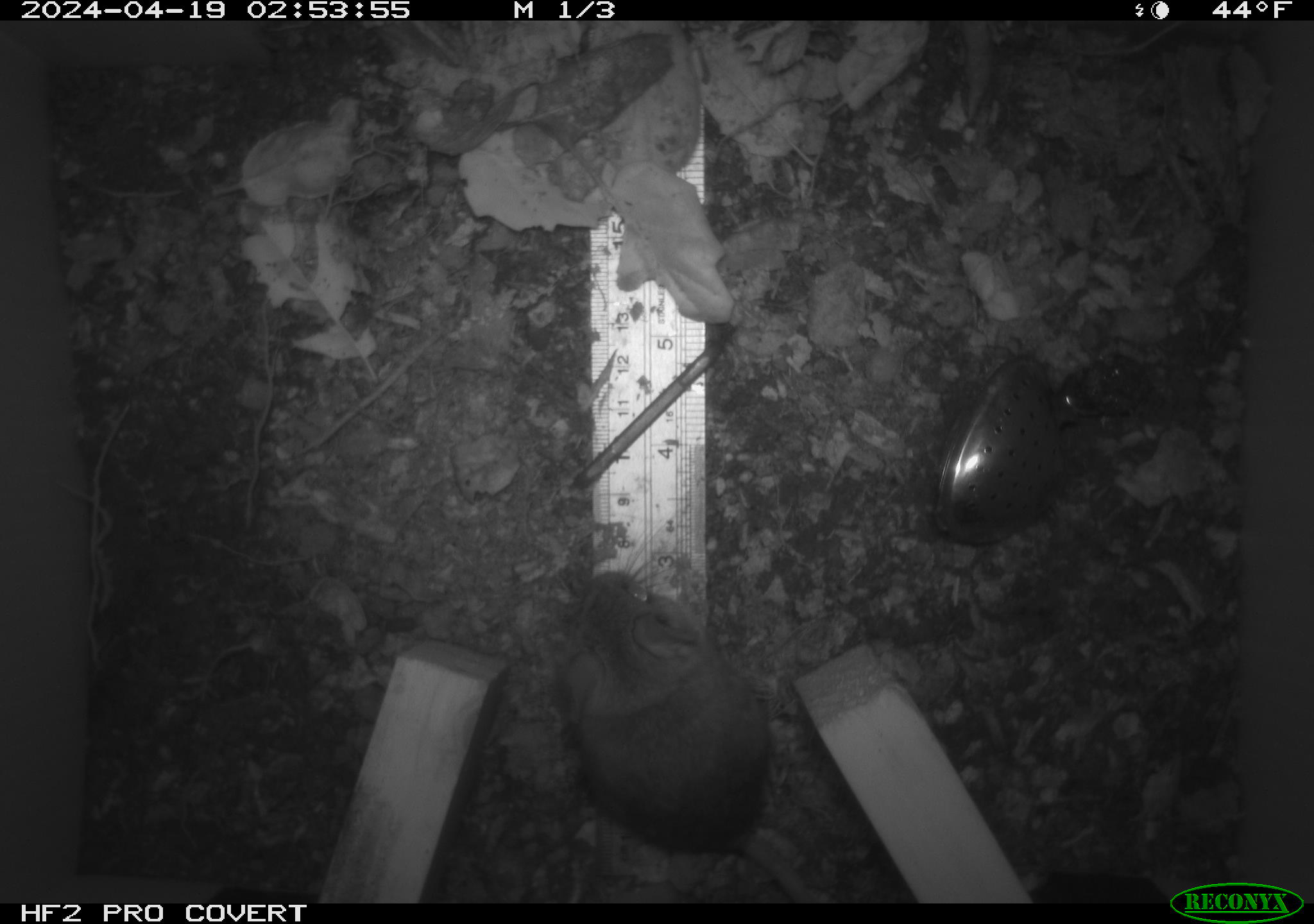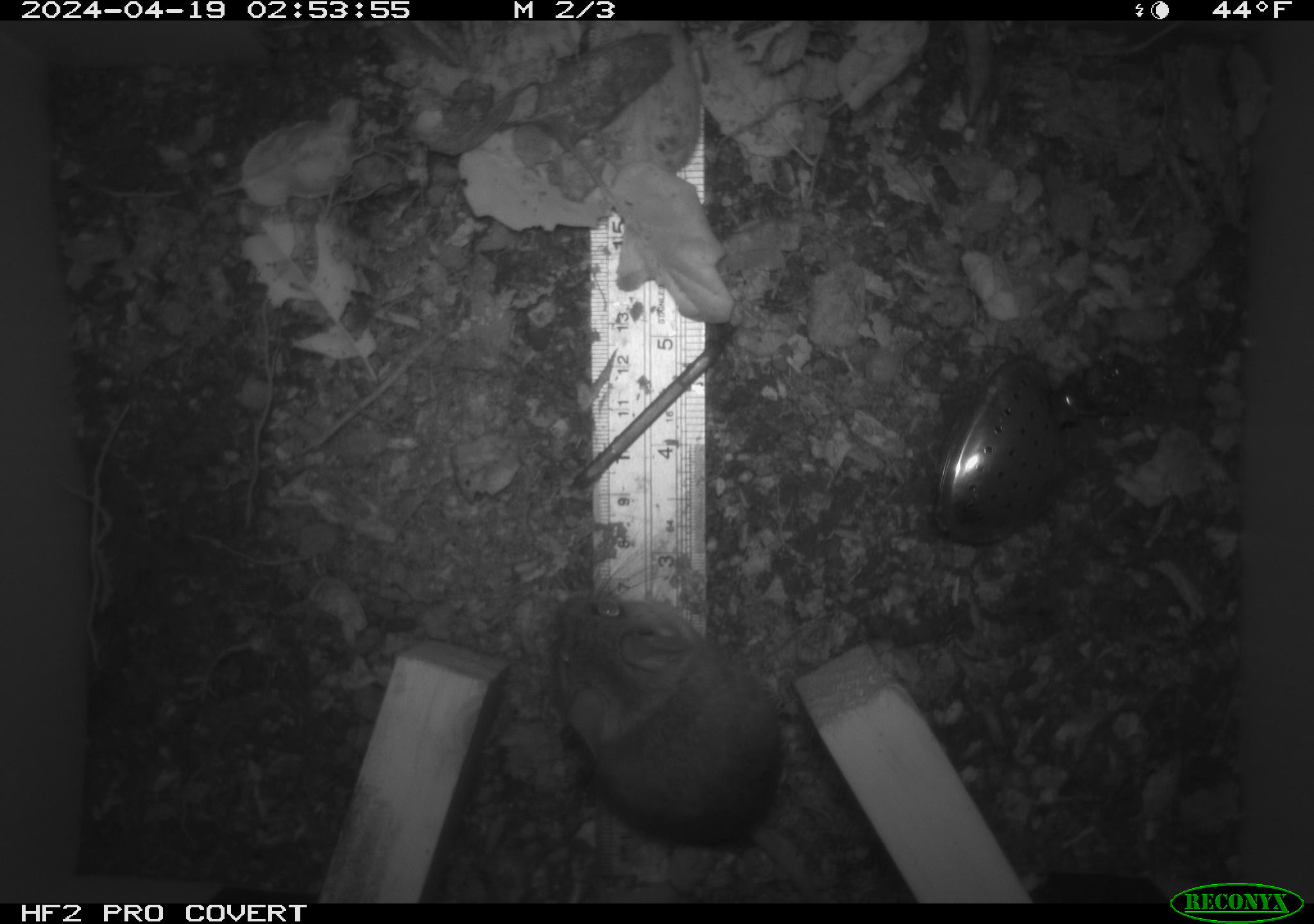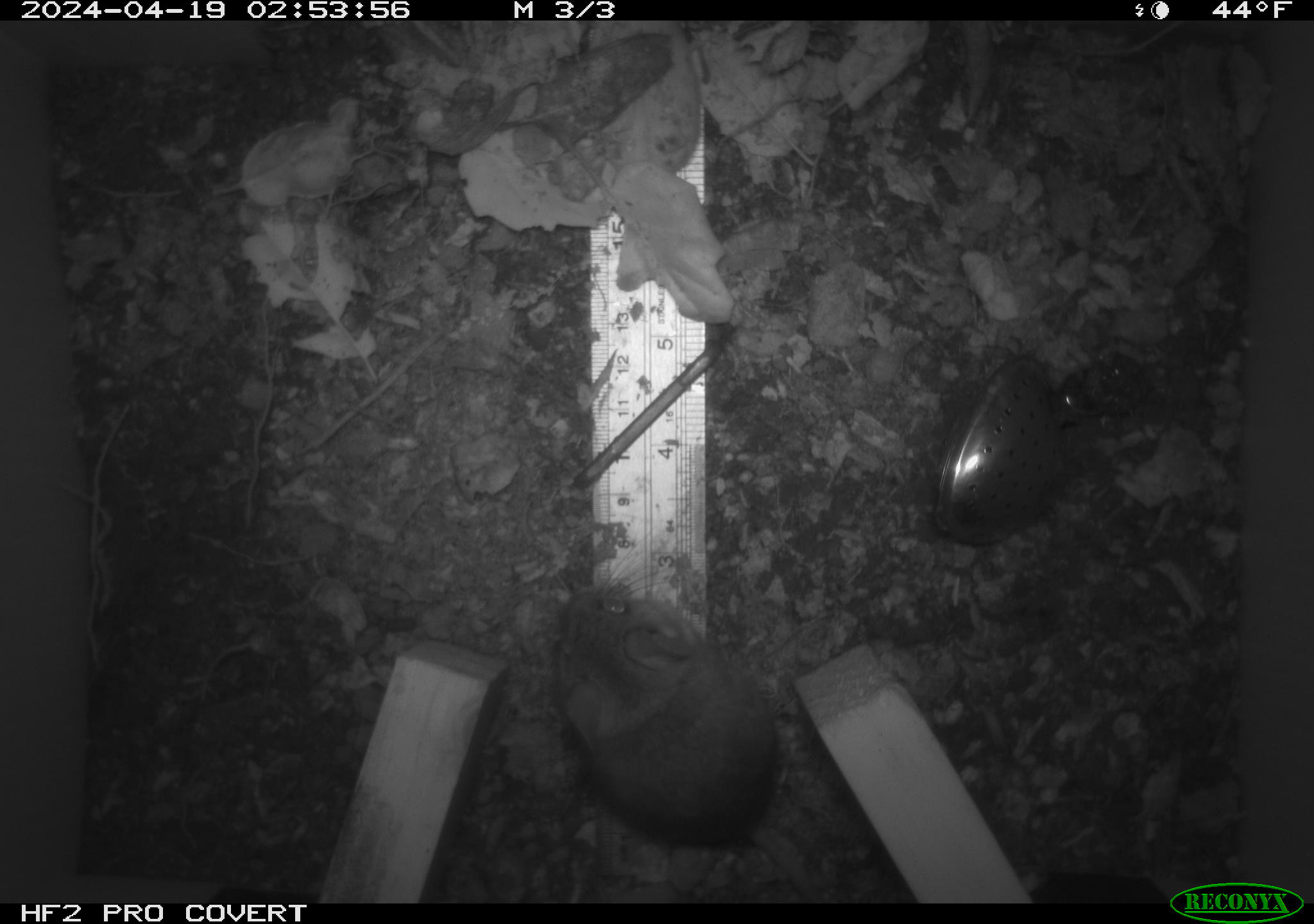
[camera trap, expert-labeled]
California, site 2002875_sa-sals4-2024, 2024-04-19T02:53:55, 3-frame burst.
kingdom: Animalia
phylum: Chordata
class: Mammalia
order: Rodentia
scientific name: Rodentia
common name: rodent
Rodent (Rodentia).